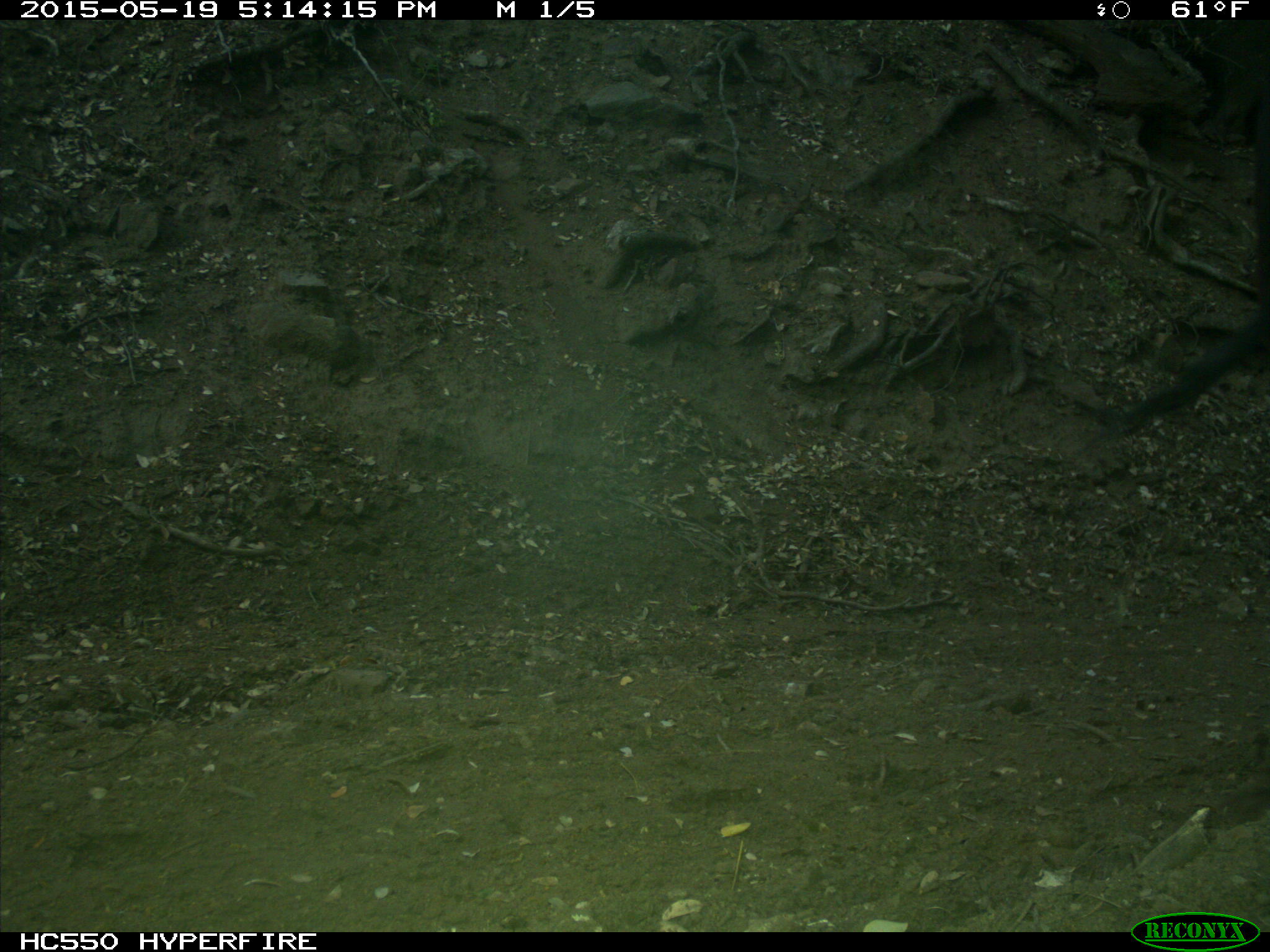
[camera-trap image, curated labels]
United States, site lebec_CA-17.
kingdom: Animalia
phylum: Chordata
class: Mammalia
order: Artiodactyla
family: Bovidae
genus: Bos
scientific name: Bos taurus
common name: domestic cow